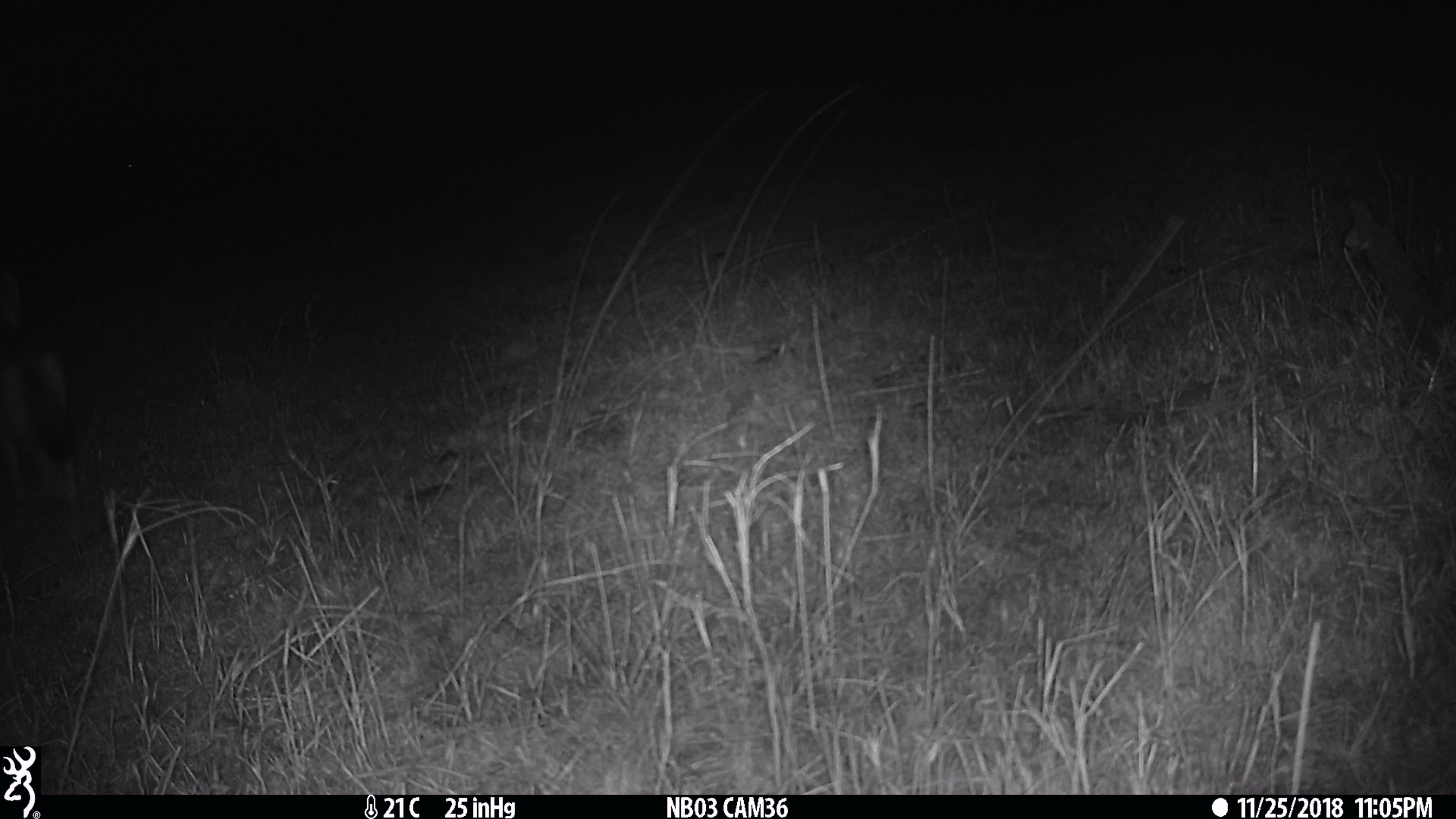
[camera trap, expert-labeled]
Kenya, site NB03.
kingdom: Animalia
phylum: Chordata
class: Mammalia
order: Carnivora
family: Canidae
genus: Otocyon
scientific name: Otocyon megalotis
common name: bat-eared fox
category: bateared fox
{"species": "bateared fox (bat-eared fox) (Otocyon megalotis)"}